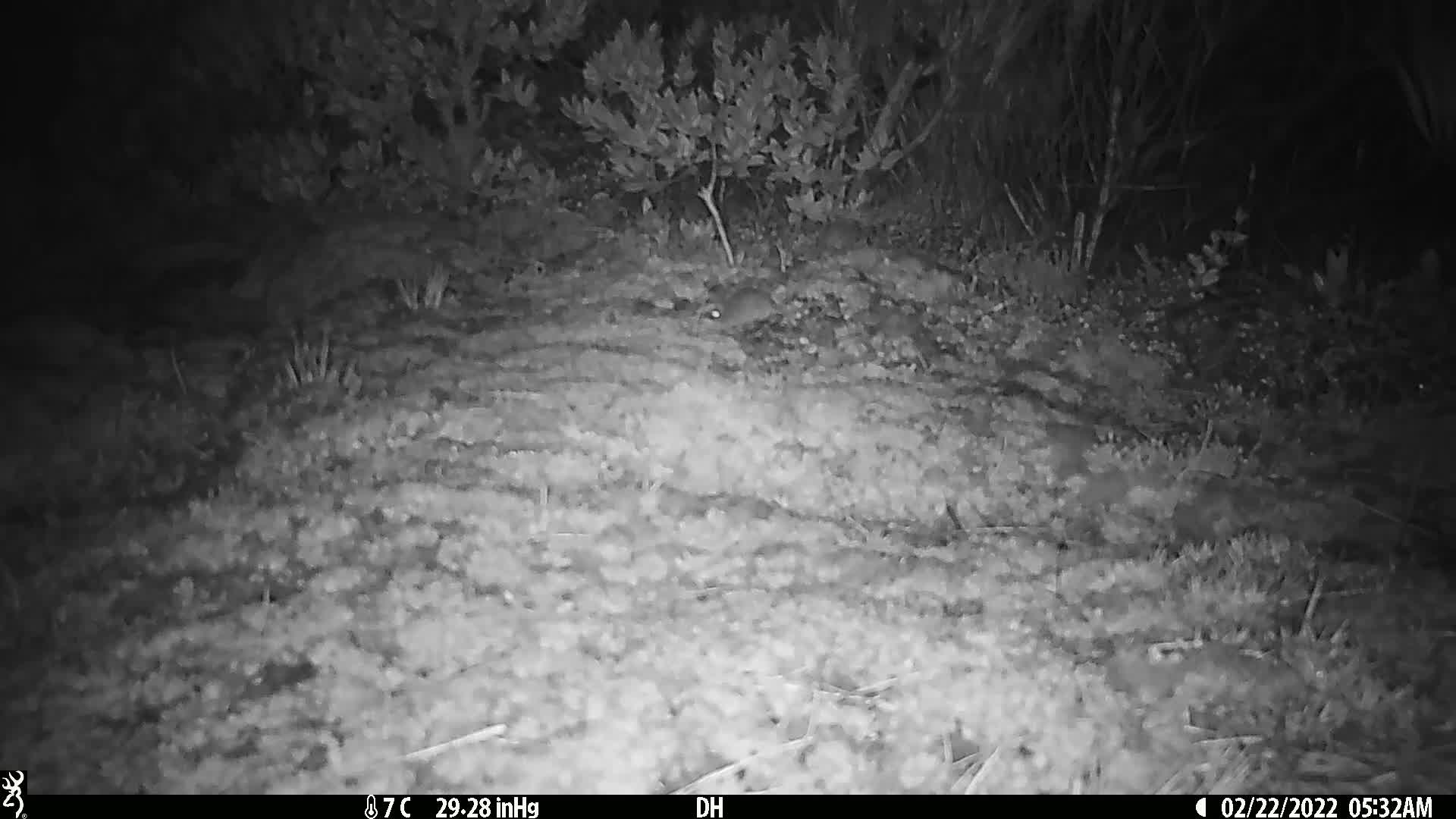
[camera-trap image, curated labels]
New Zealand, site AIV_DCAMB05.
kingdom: Animalia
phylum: Chordata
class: Mammalia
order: Rodentia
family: Muridae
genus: Mus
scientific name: Mus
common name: mouse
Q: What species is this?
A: Mouse (Mus).